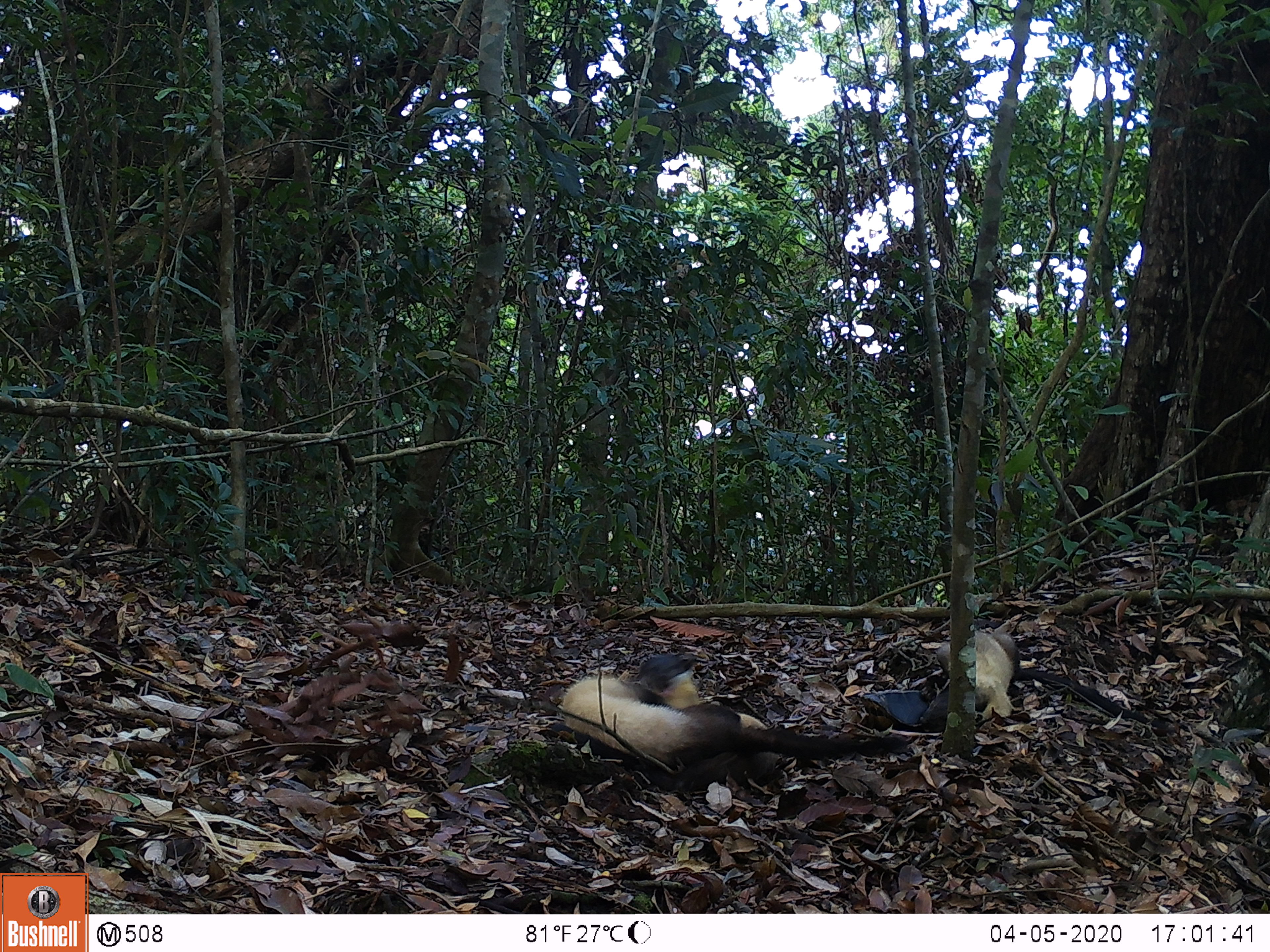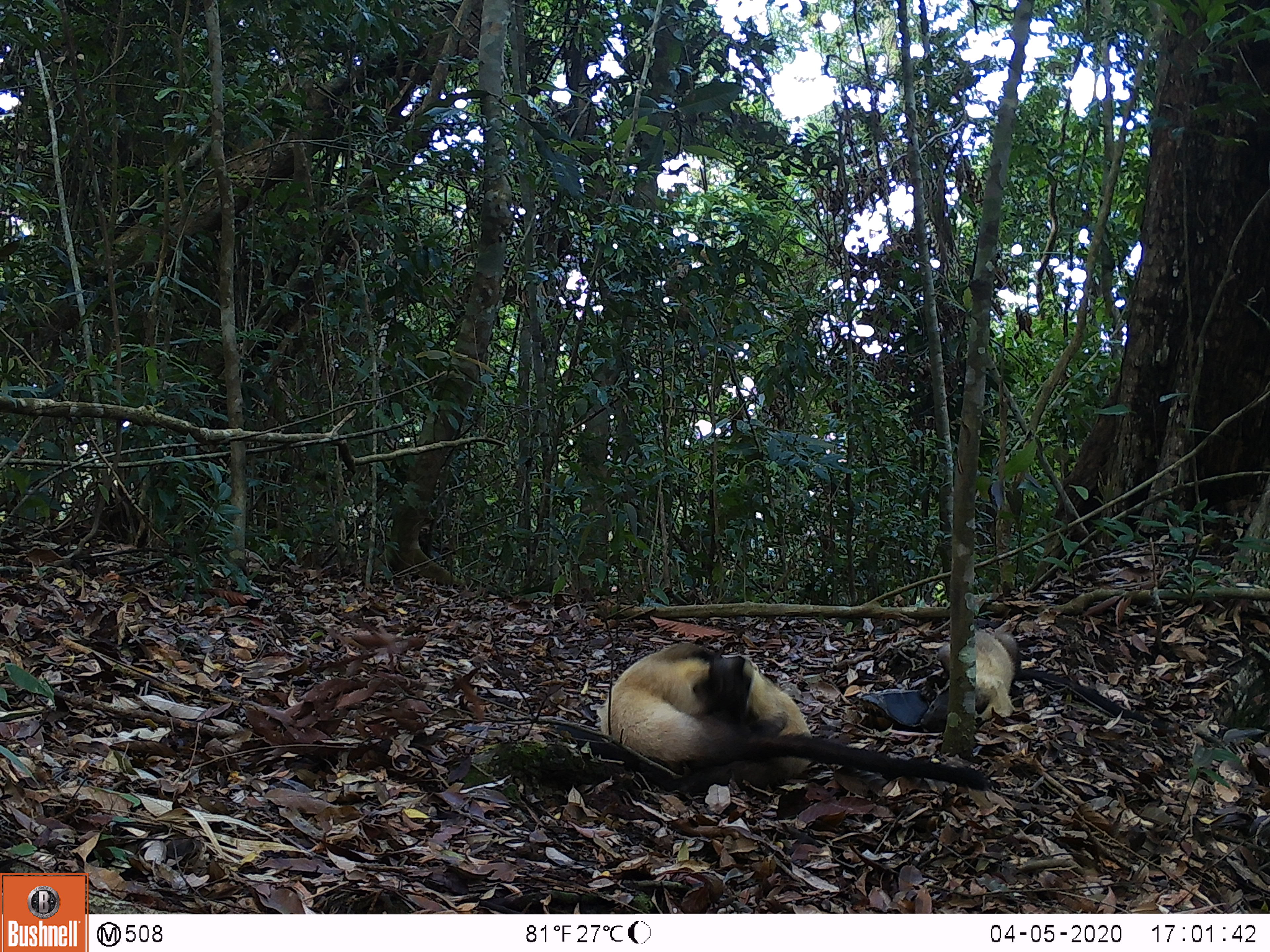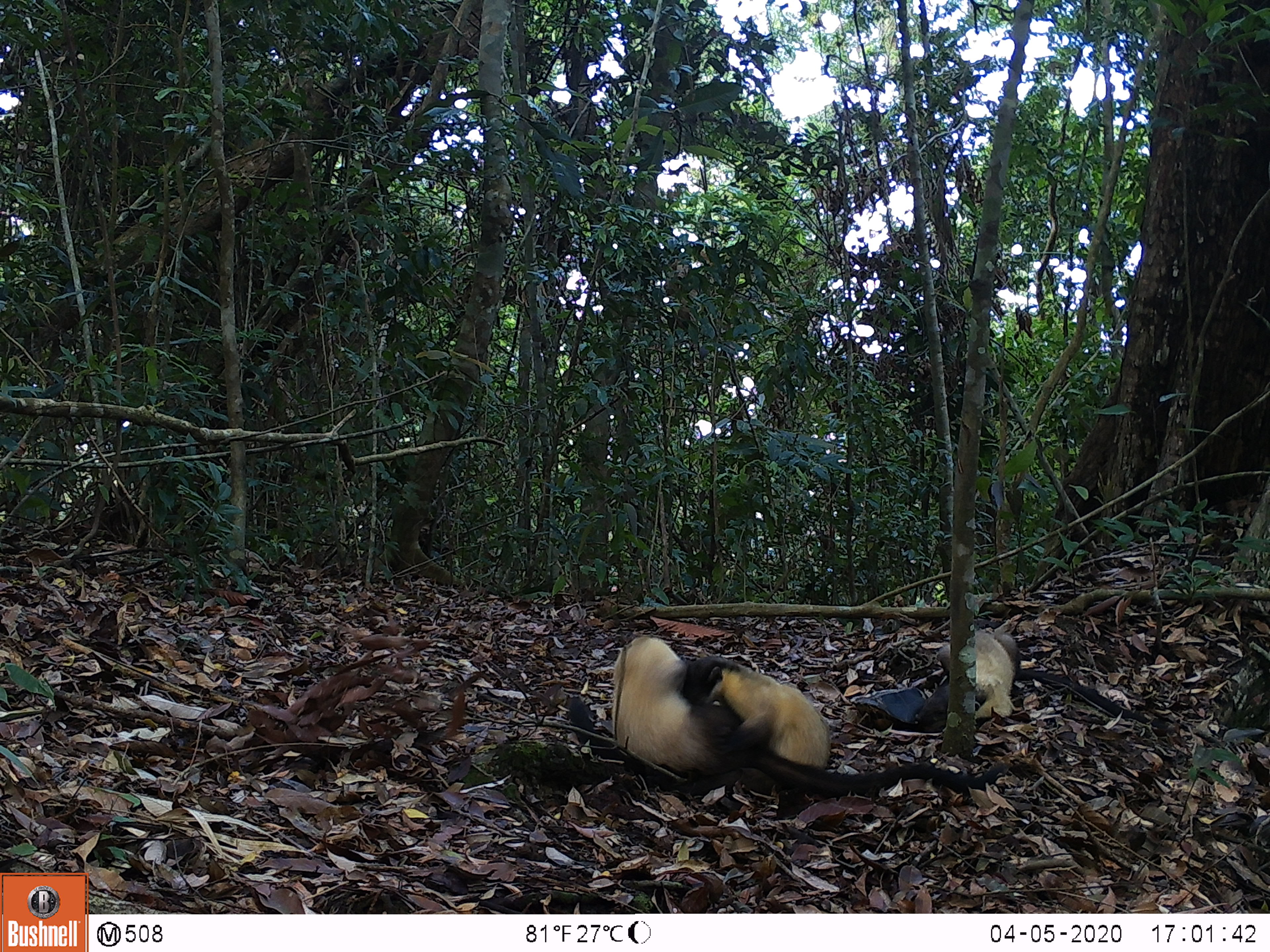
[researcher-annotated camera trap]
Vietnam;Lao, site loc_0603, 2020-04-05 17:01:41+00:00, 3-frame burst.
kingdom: Animalia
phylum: Chordata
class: Mammalia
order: Carnivora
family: Mustelidae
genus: Martes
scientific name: Martes flavigula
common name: yellow-throated marten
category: yellow throated marten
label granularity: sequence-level